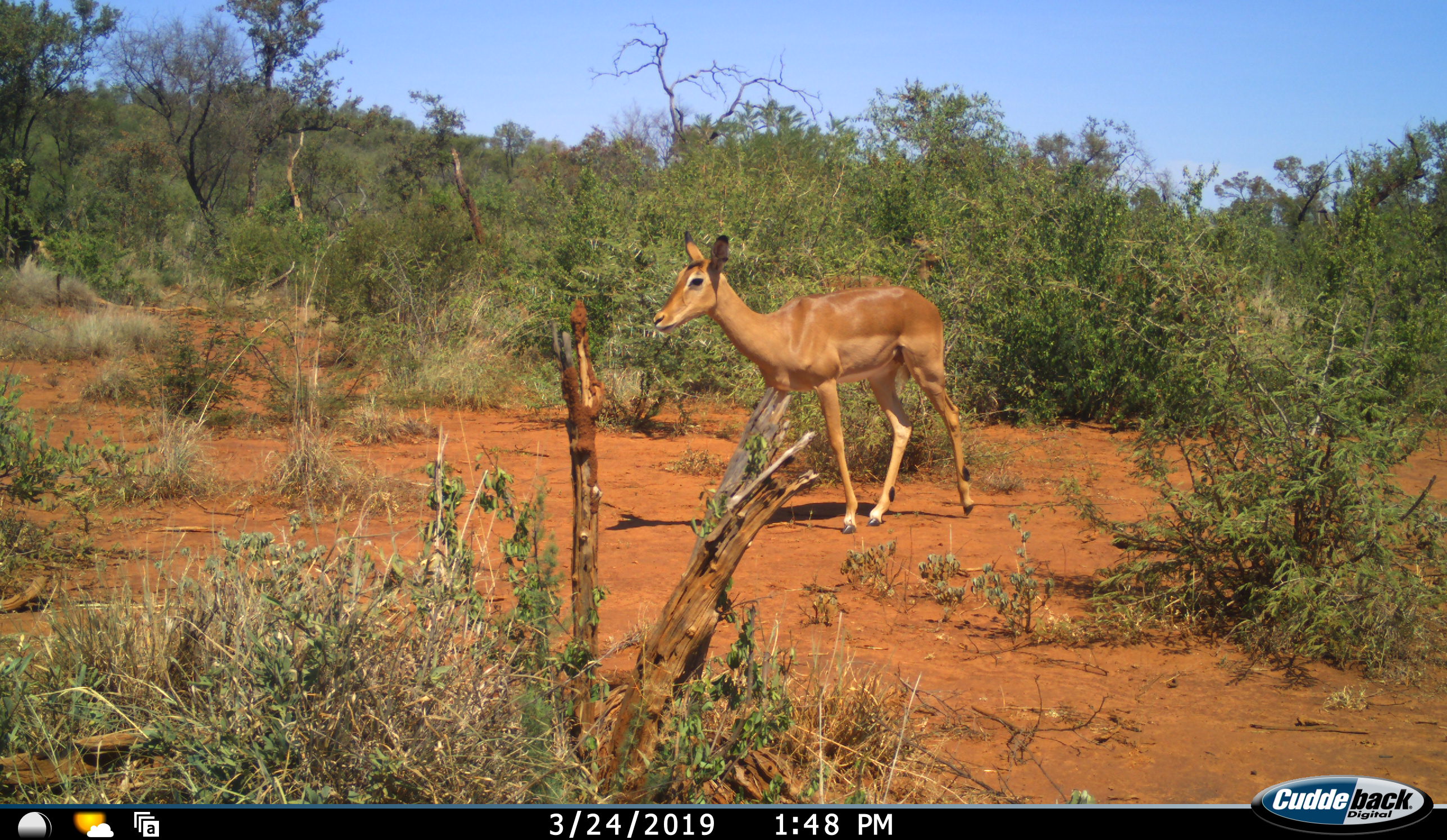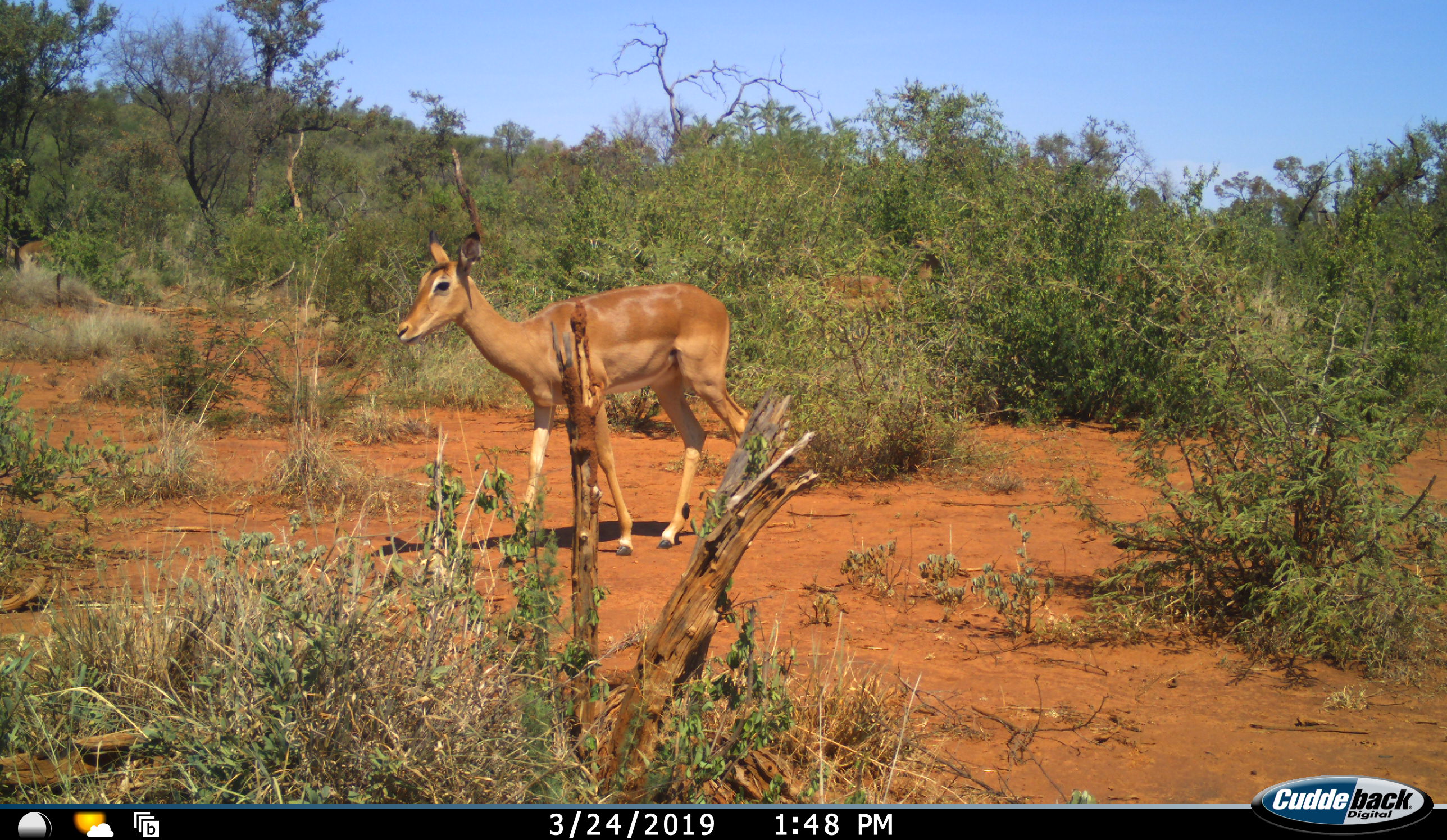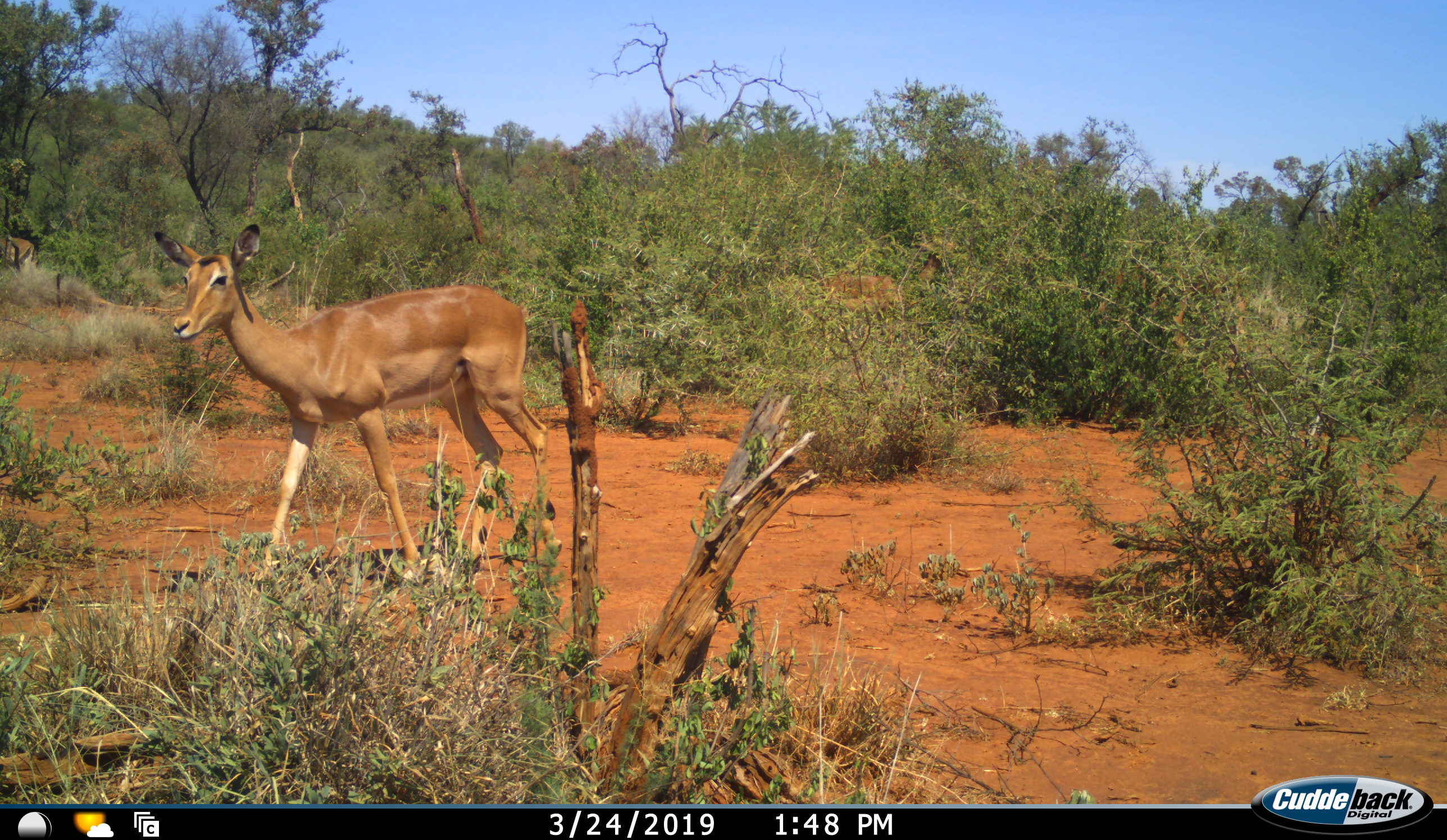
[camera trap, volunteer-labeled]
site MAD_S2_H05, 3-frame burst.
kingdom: Animalia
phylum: Chordata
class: Mammalia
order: Artiodactyla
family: Bovidae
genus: Aepyceros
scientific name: Aepyceros melampus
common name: impala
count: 3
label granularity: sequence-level